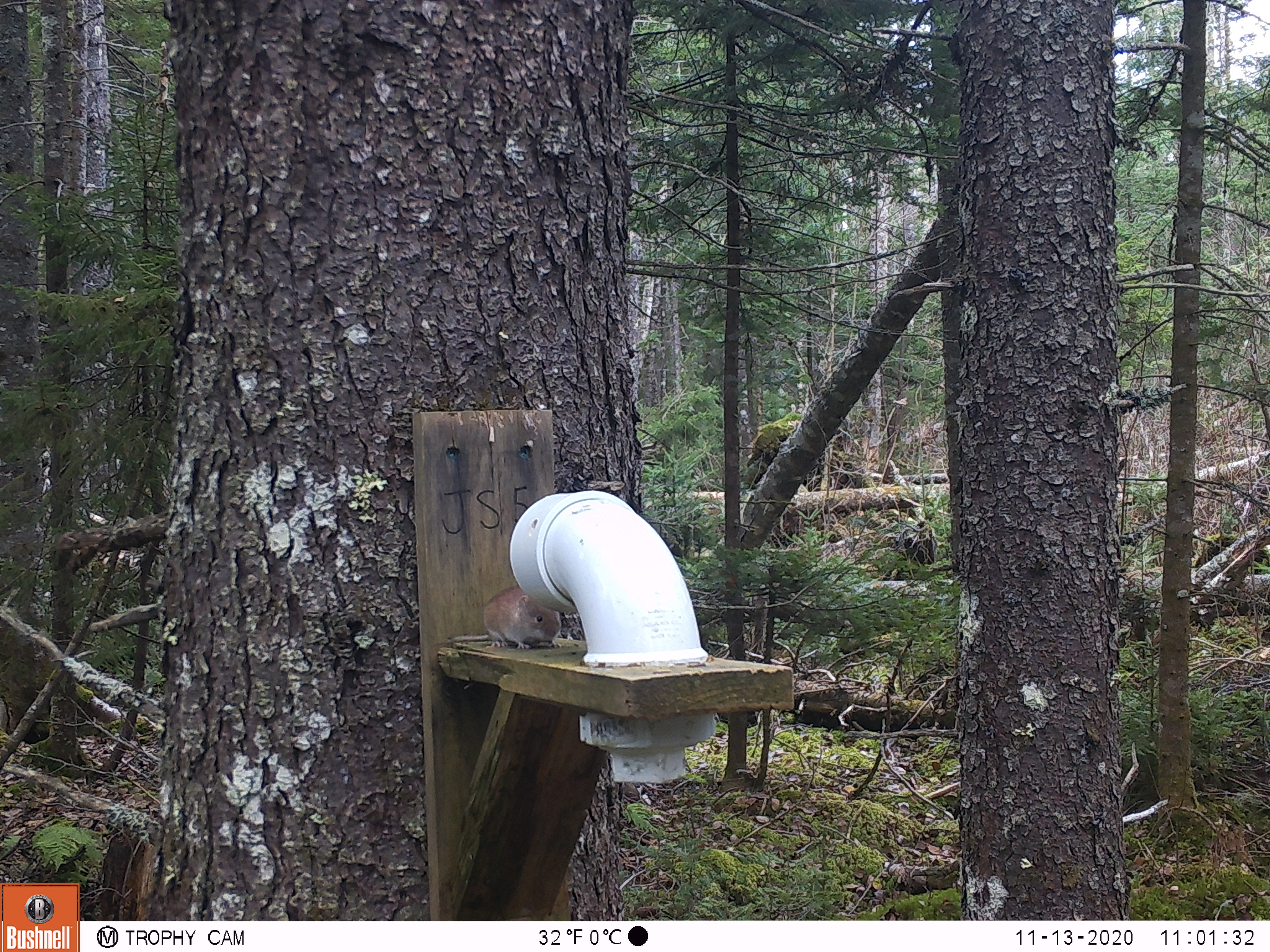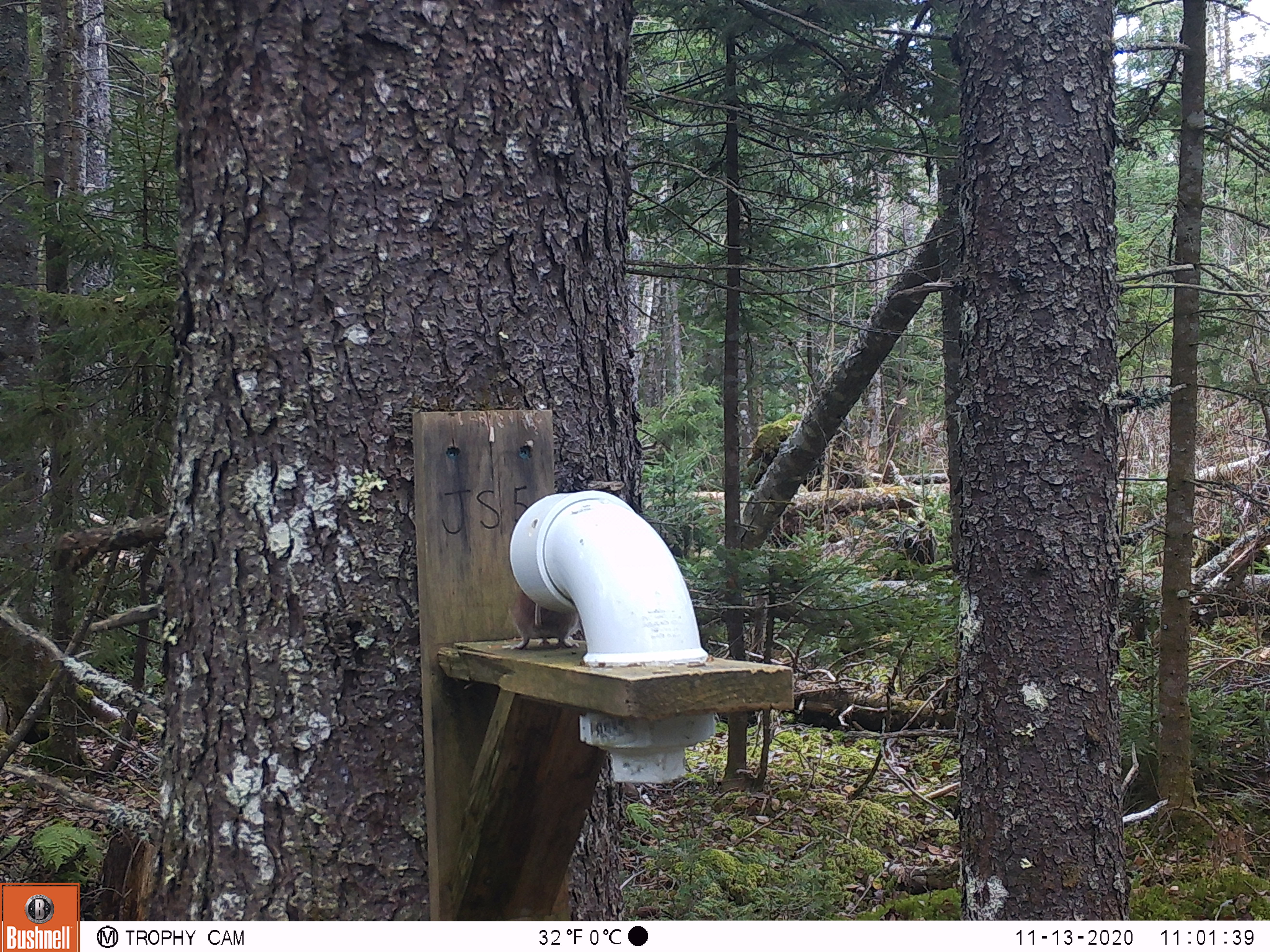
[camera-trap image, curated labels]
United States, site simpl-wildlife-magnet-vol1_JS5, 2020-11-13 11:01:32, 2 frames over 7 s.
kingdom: Animalia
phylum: Chordata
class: Mammalia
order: Rodentia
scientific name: Rodentia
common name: mouse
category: mouse sp.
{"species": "mouse sp. (mouse) (Rodentia)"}